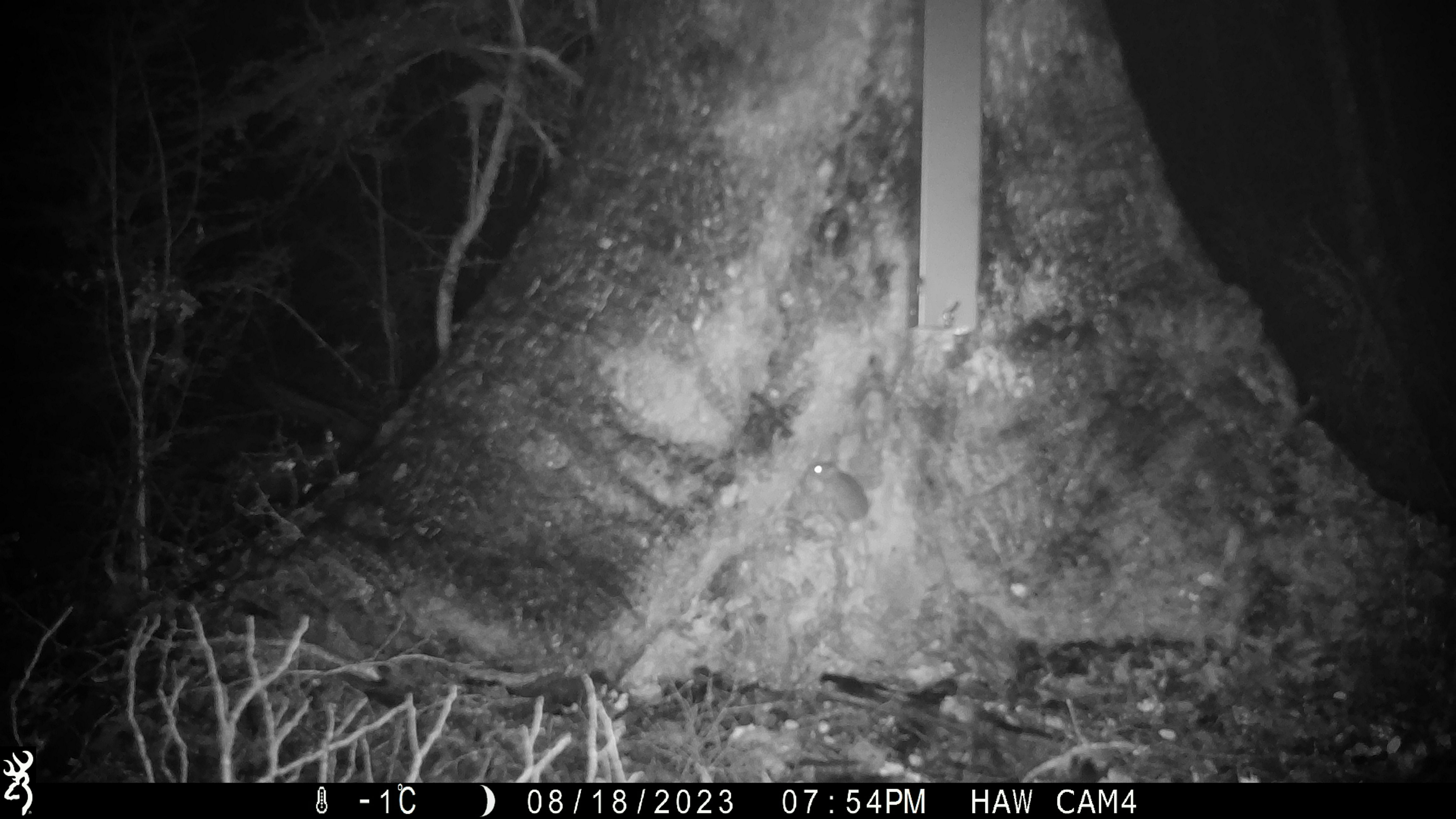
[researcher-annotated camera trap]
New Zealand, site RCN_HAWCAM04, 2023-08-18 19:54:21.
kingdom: Animalia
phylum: Chordata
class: Mammalia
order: Rodentia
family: Muridae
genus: Mus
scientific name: Mus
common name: mouse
Mouse (Mus).